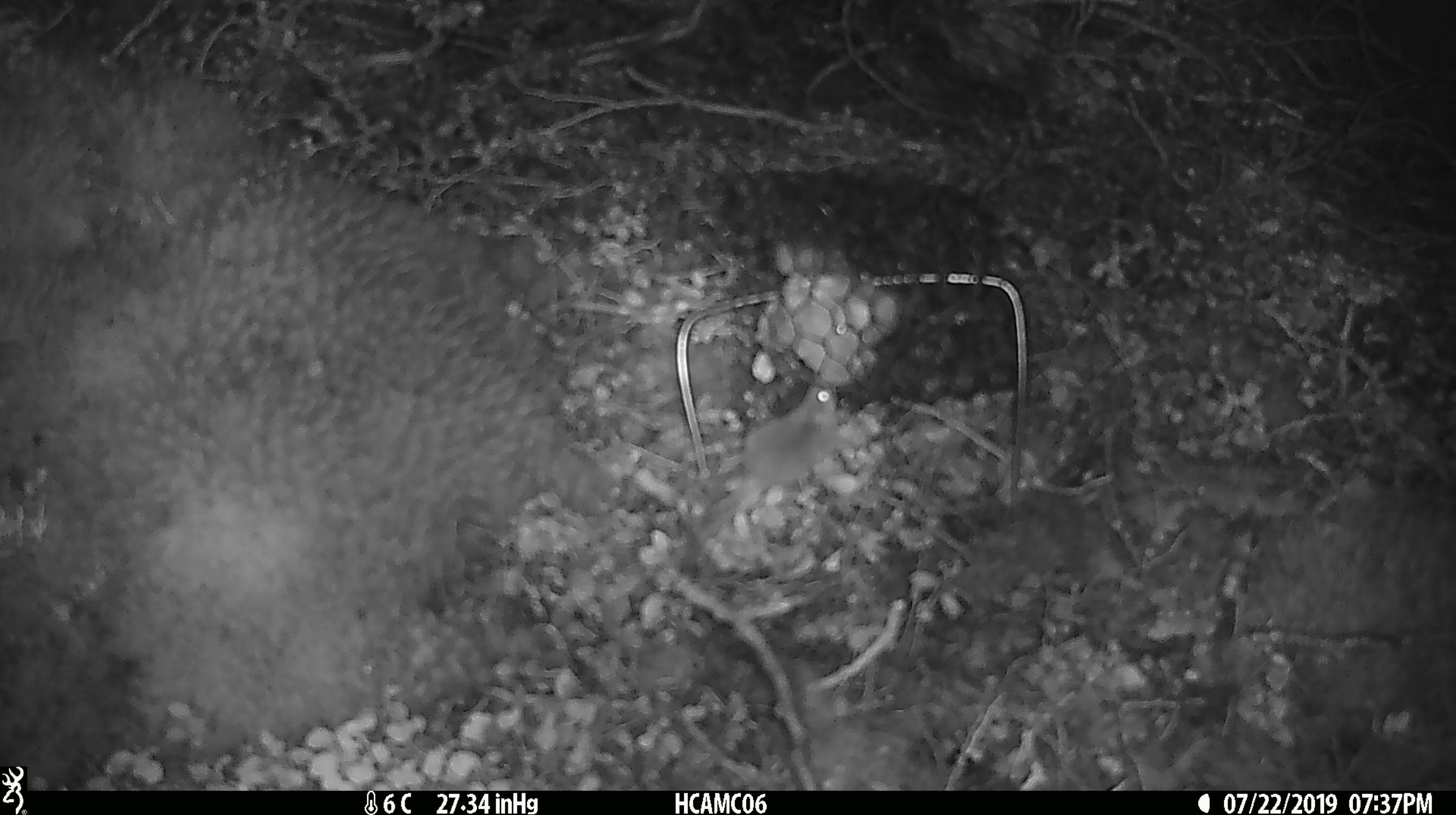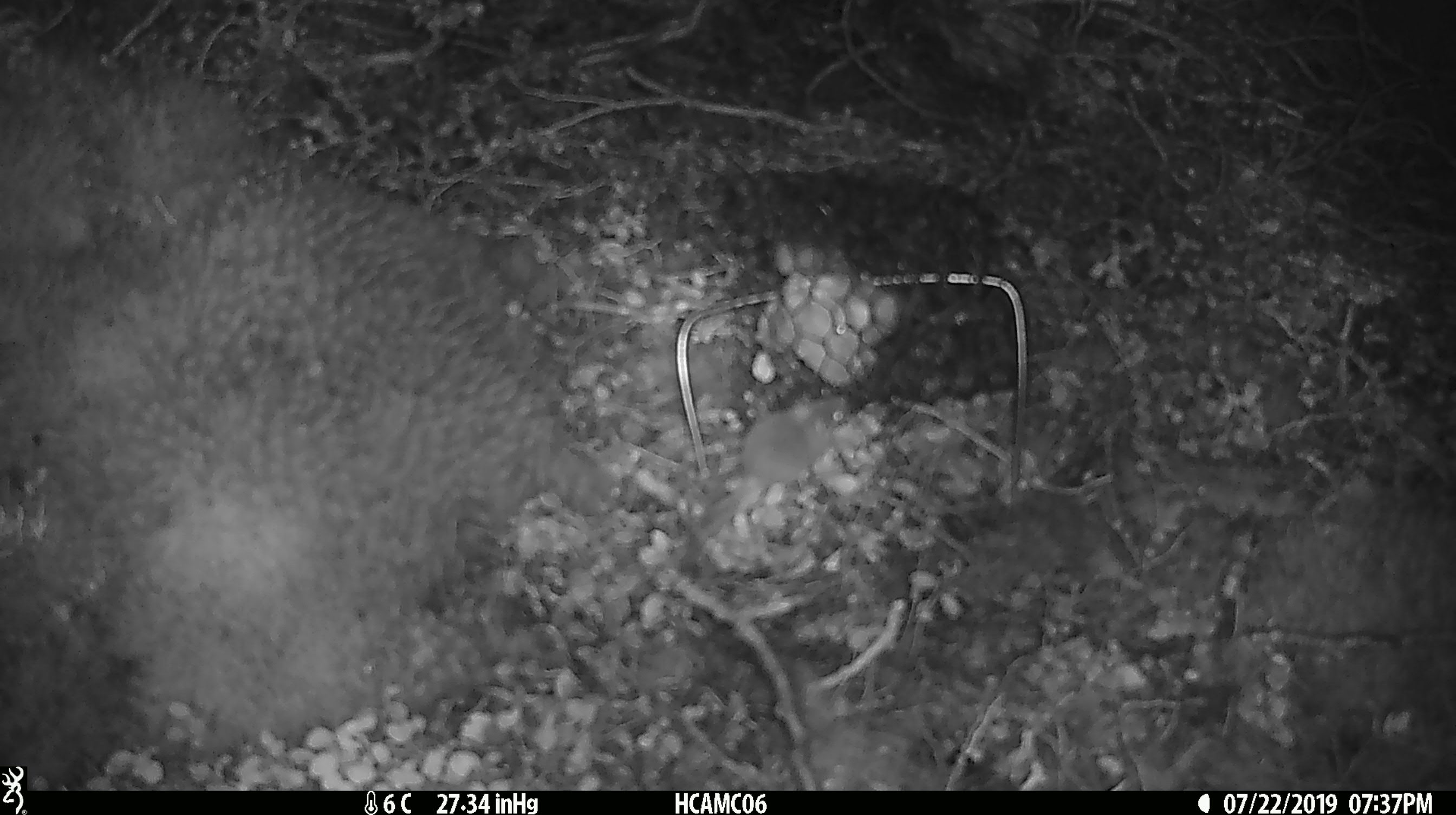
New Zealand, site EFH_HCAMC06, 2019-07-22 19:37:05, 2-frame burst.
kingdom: Animalia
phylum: Chordata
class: Mammalia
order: Rodentia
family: Muridae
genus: Mus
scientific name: Mus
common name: mouse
Mouse (Mus).